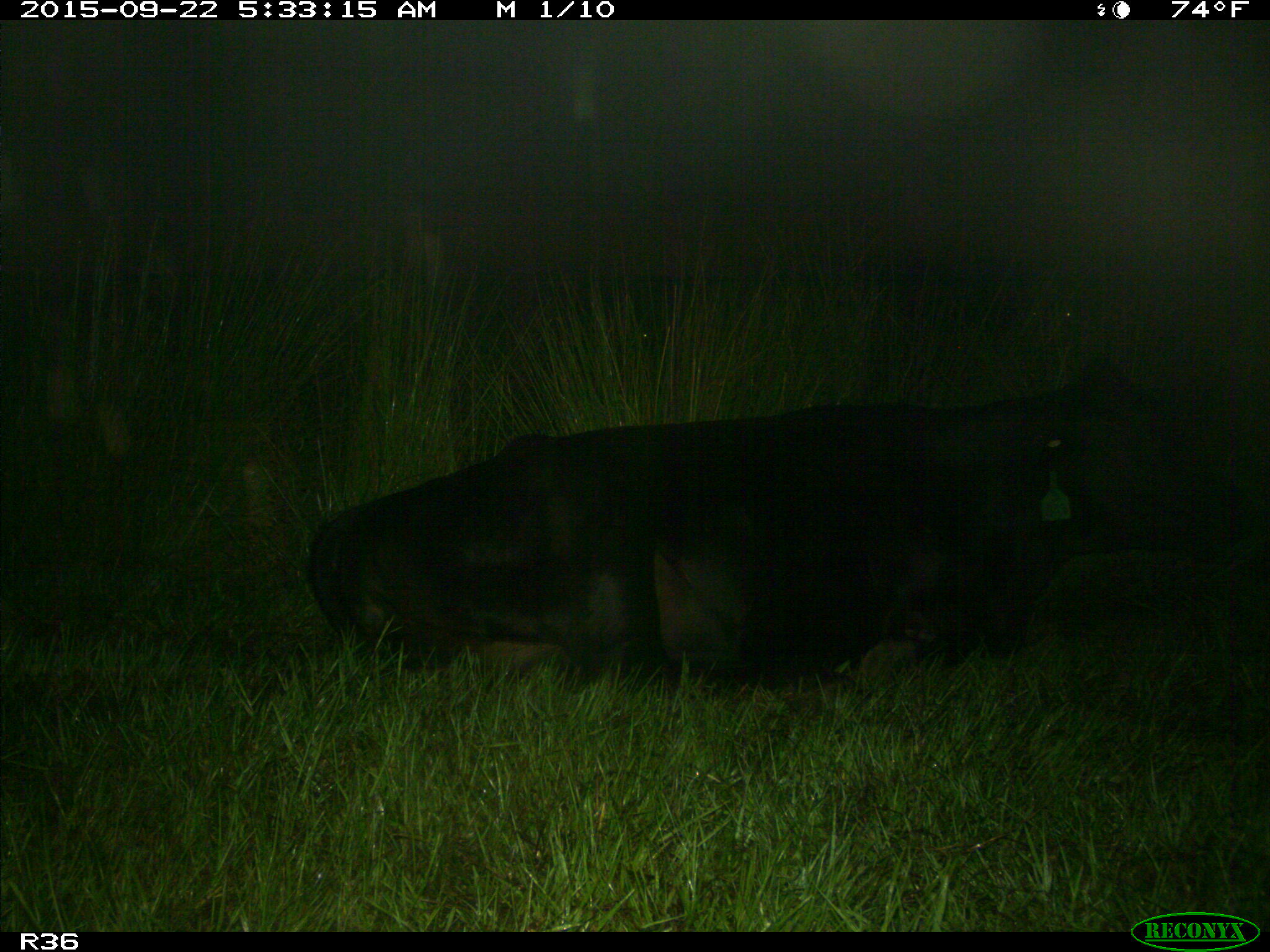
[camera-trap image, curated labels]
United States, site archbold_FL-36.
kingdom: Animalia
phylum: Chordata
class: Mammalia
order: Artiodactyla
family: Bovidae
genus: Bos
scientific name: Bos taurus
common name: domestic cow